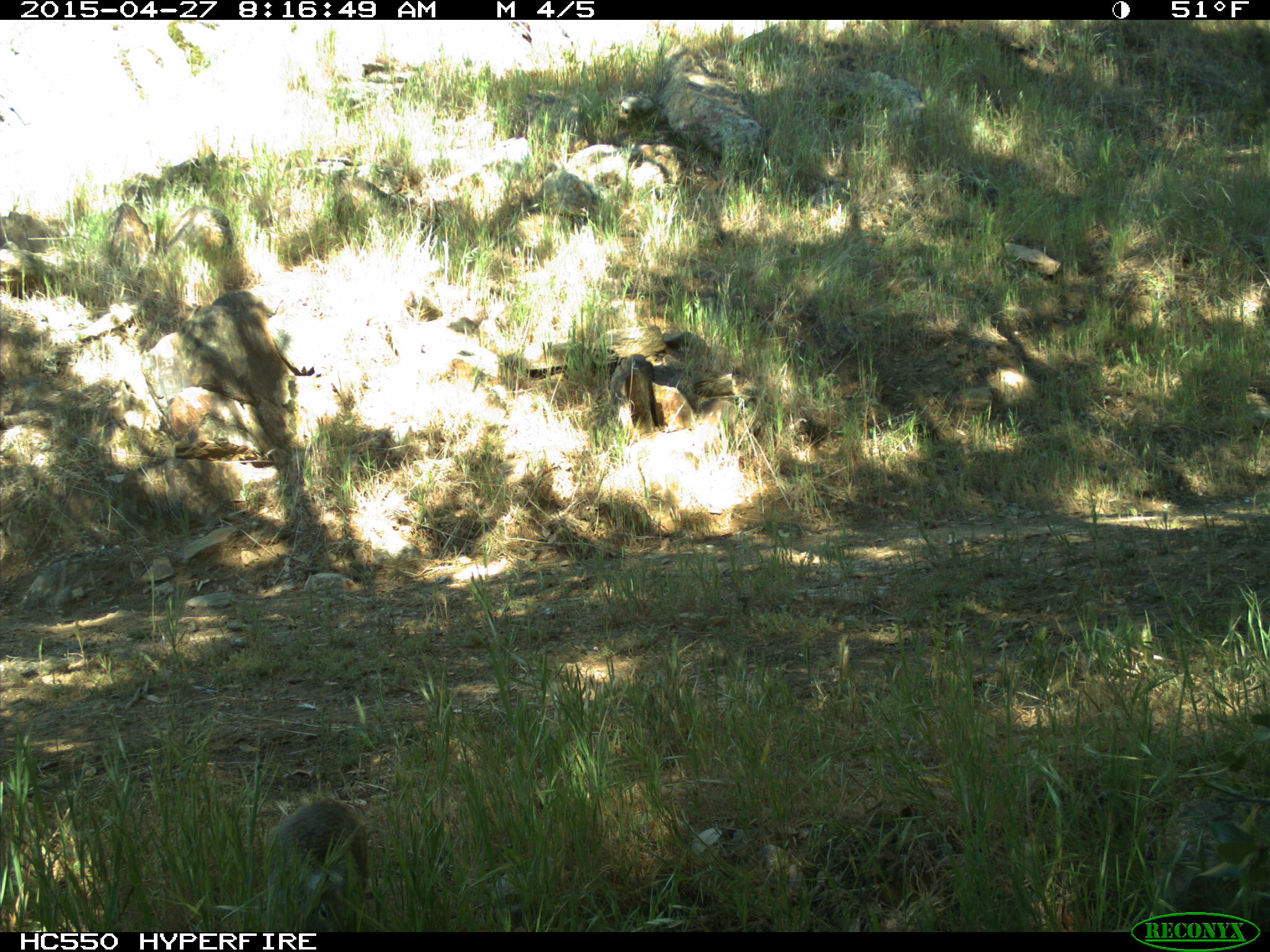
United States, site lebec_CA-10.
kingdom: Animalia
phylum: Chordata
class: Mammalia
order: Rodentia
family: Sciuridae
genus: Otospermophilus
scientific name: Otospermophilus beecheyi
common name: california ground squirrel